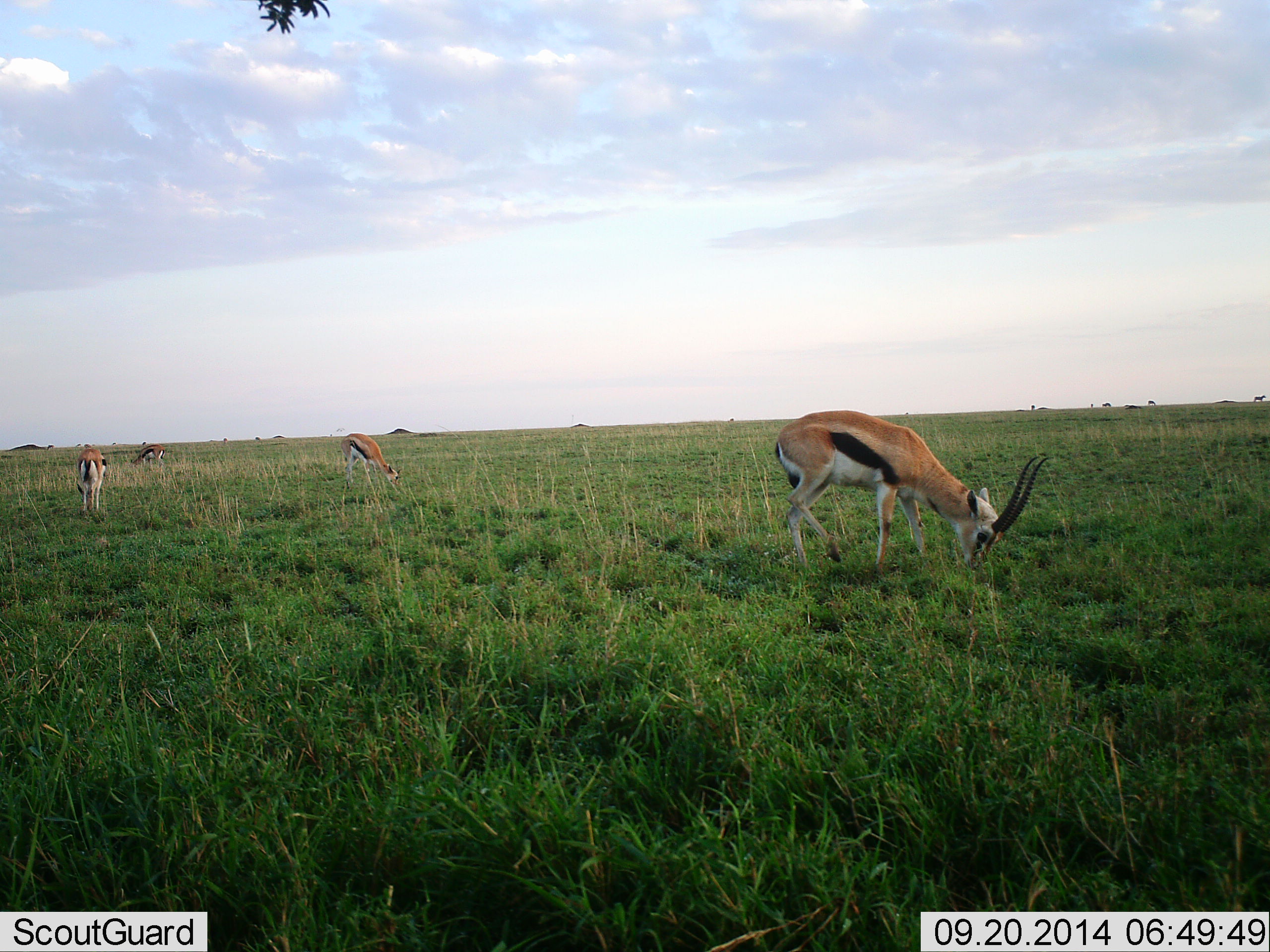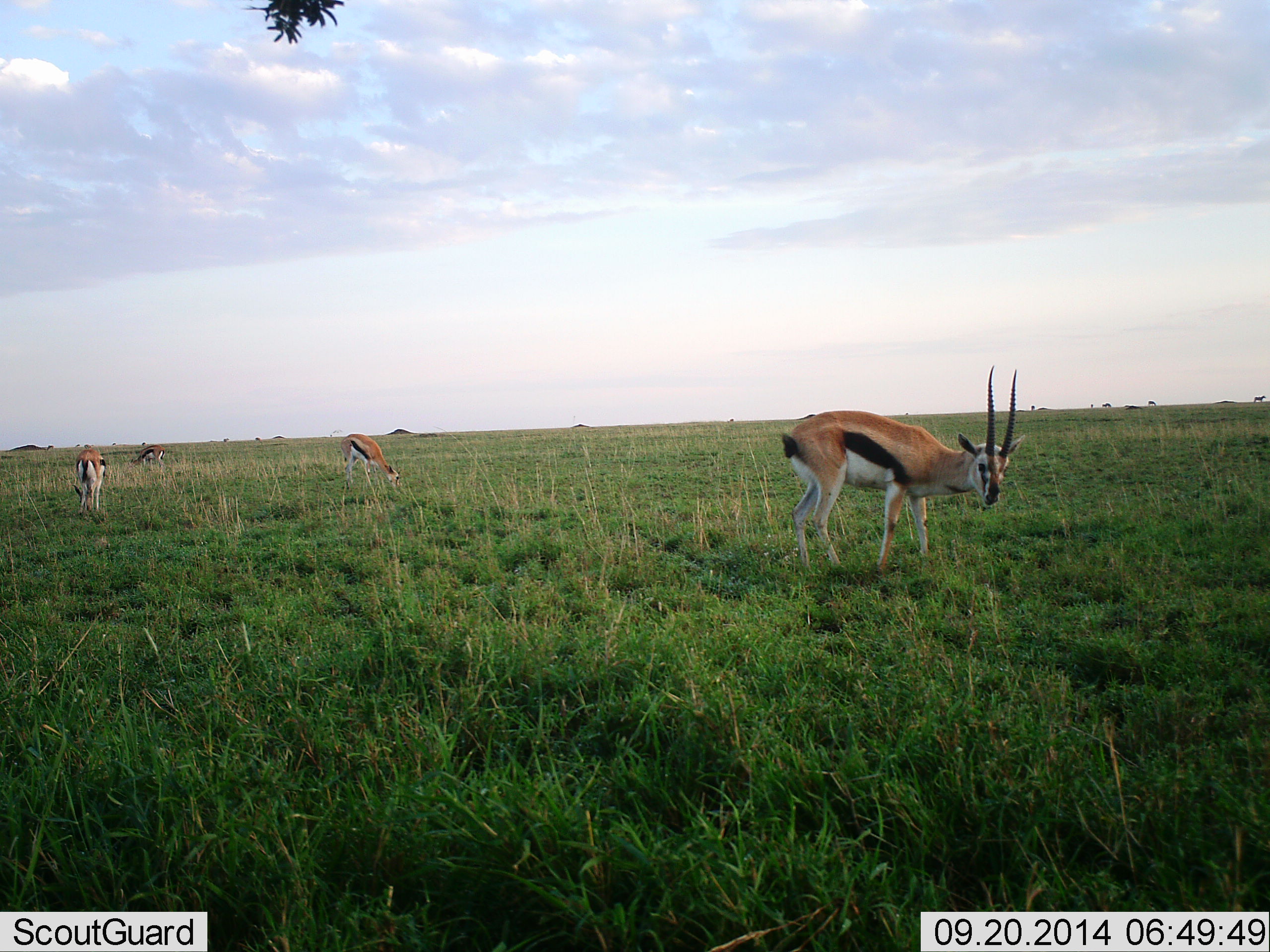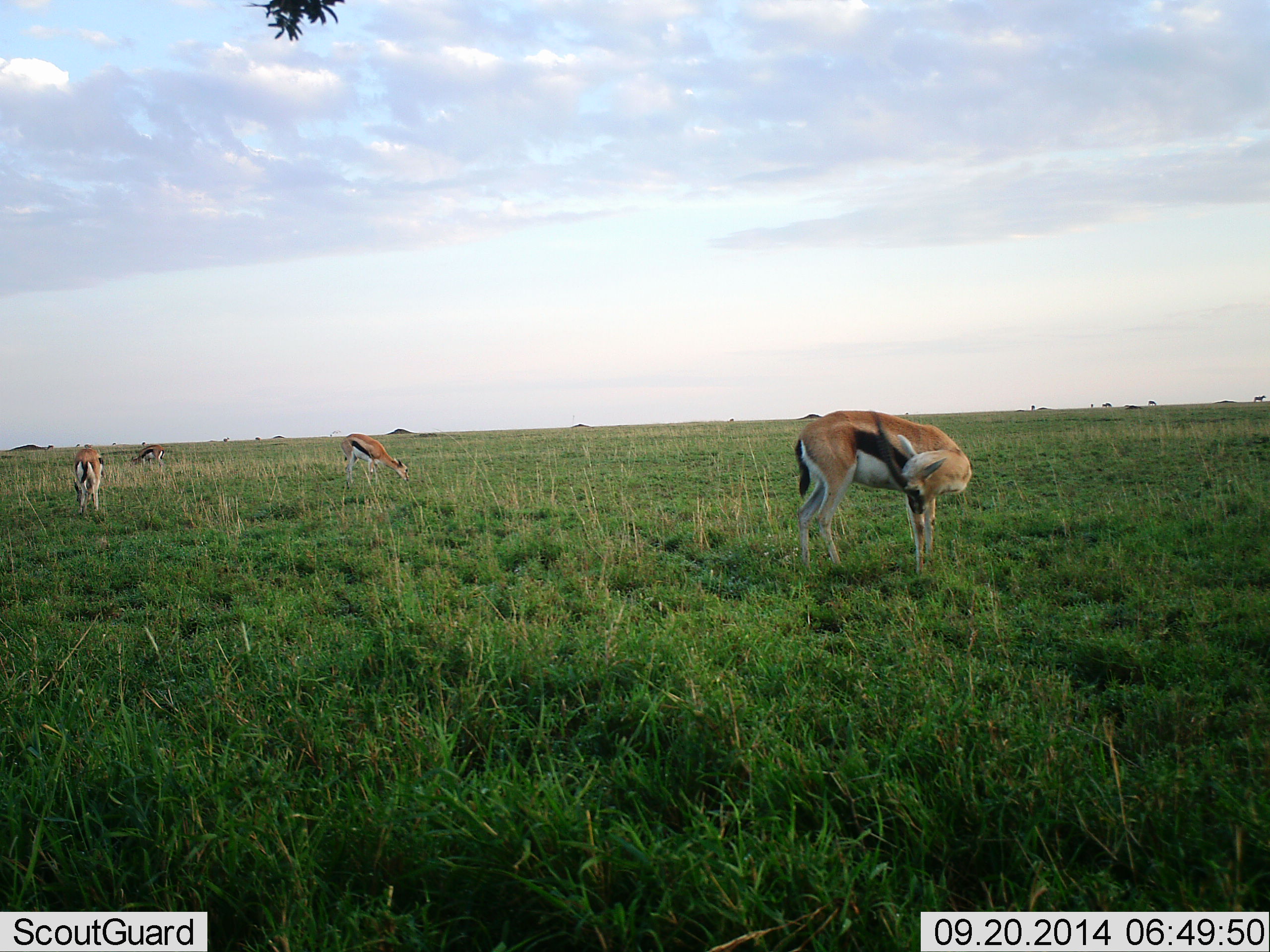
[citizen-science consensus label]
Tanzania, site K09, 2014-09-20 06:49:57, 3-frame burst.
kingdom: Animalia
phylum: Chordata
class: Mammalia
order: Artiodactyla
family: Bovidae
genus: Eudorcas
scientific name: Eudorcas thomsonii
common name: thomson's gazelle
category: gazellethomsons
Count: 4.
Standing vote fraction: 60%.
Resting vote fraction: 0%.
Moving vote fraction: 10%.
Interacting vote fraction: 0%.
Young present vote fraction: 0%.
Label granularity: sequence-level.